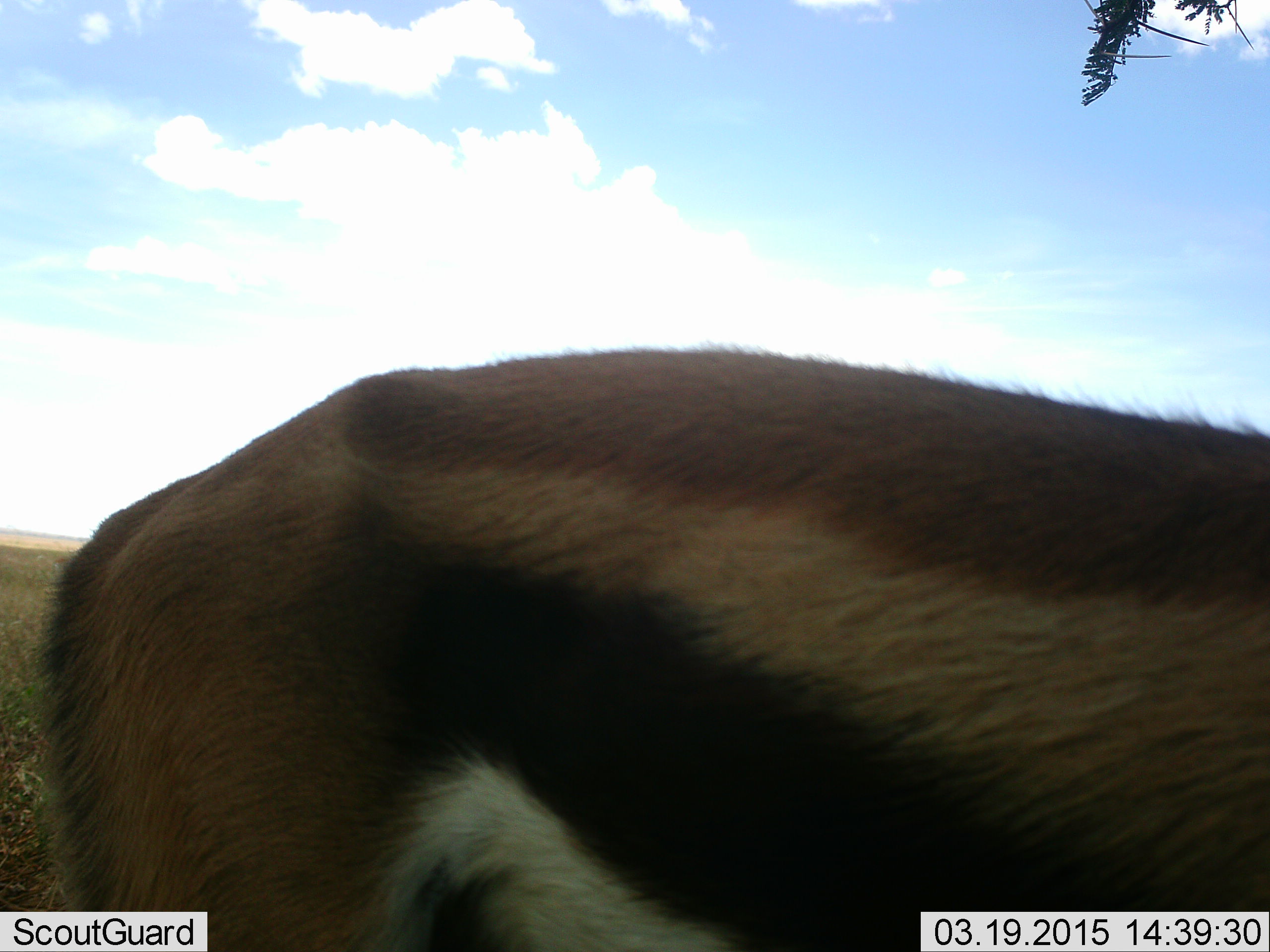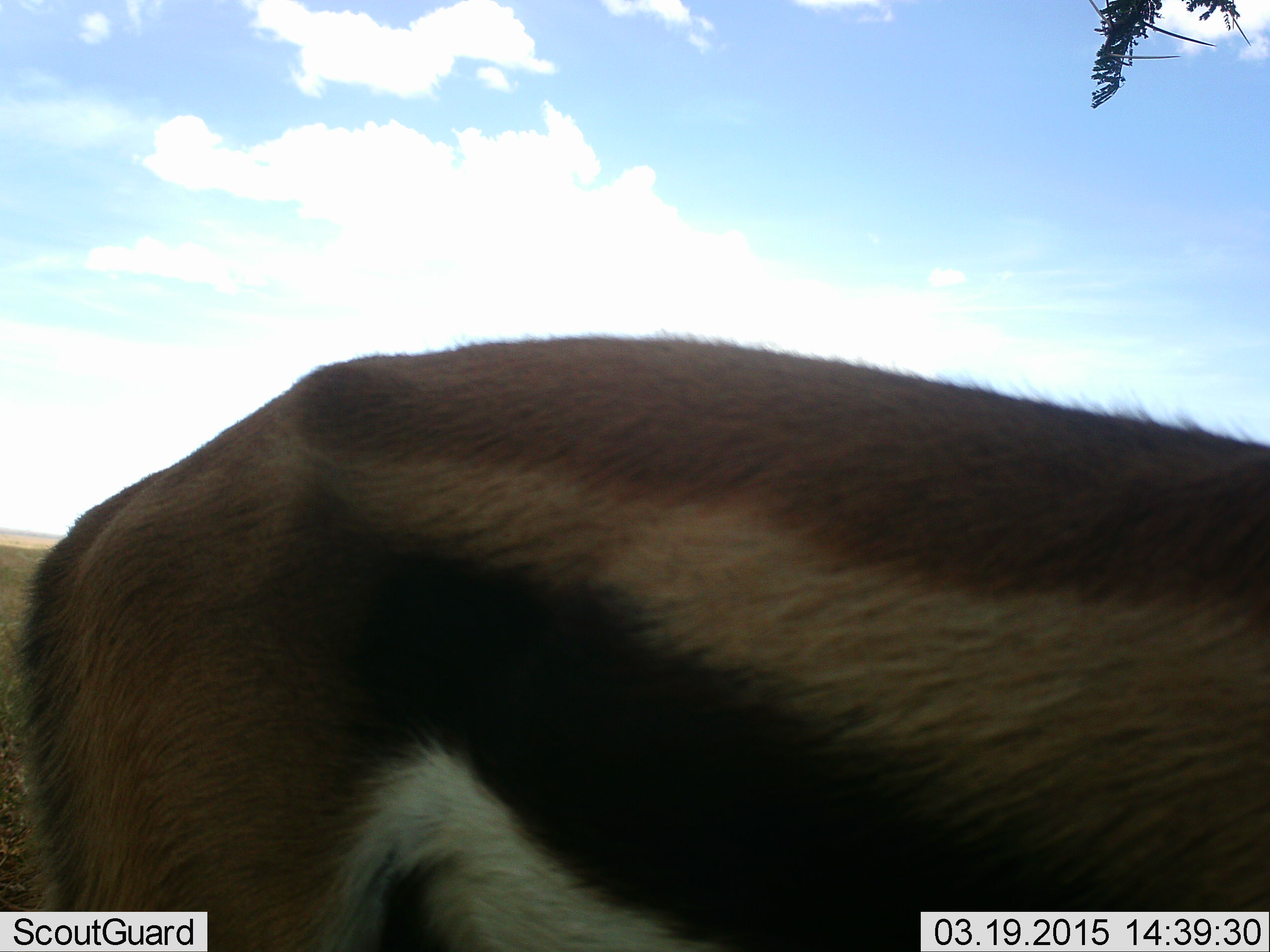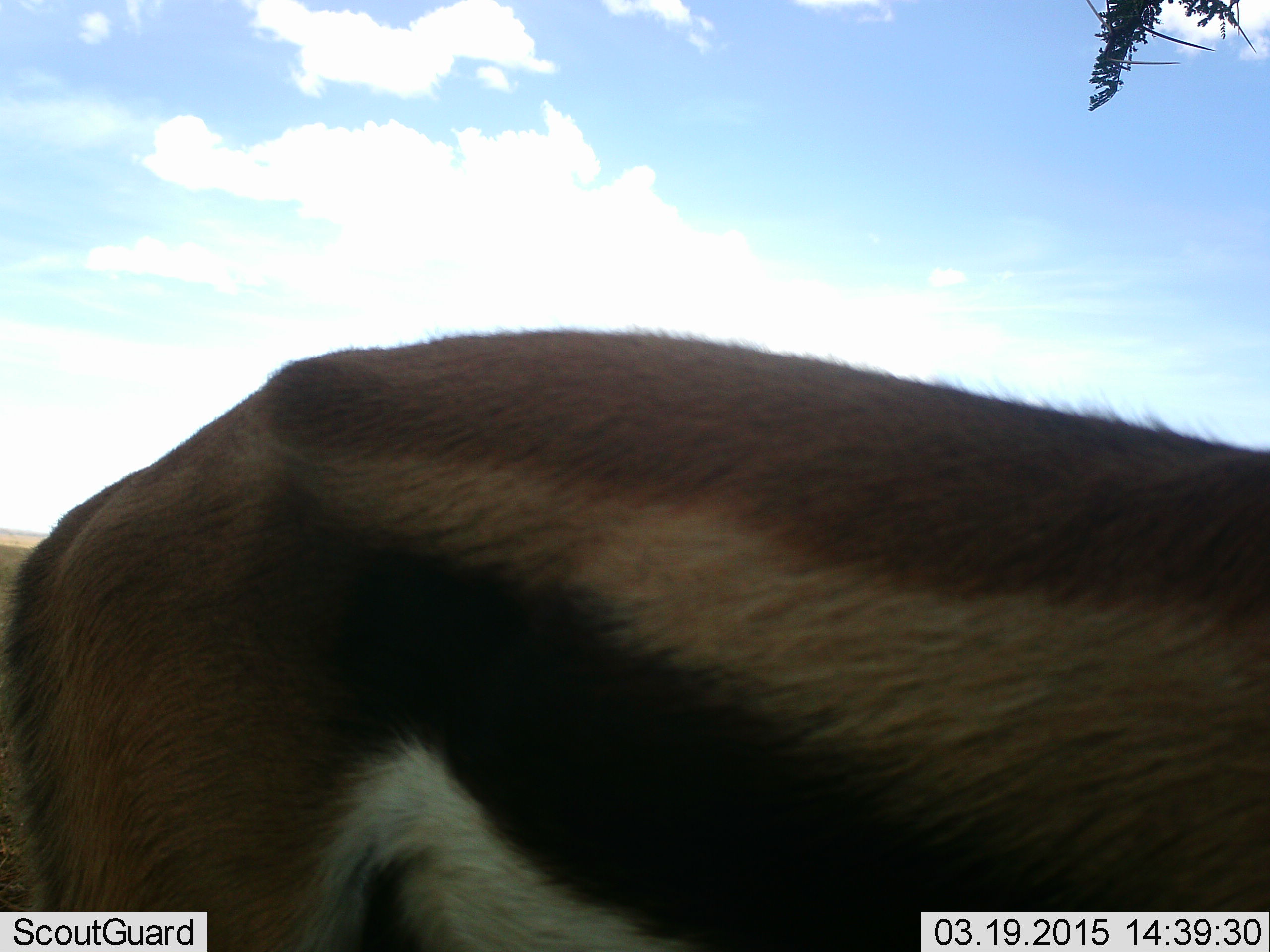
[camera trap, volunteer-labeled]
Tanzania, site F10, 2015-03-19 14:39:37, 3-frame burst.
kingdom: Animalia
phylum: Chordata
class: Mammalia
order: Artiodactyla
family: Bovidae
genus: Eudorcas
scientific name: Eudorcas thomsonii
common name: thomson's gazelle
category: gazellethomsons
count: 1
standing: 90%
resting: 0%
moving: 10%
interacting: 0%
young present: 0%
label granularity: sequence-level